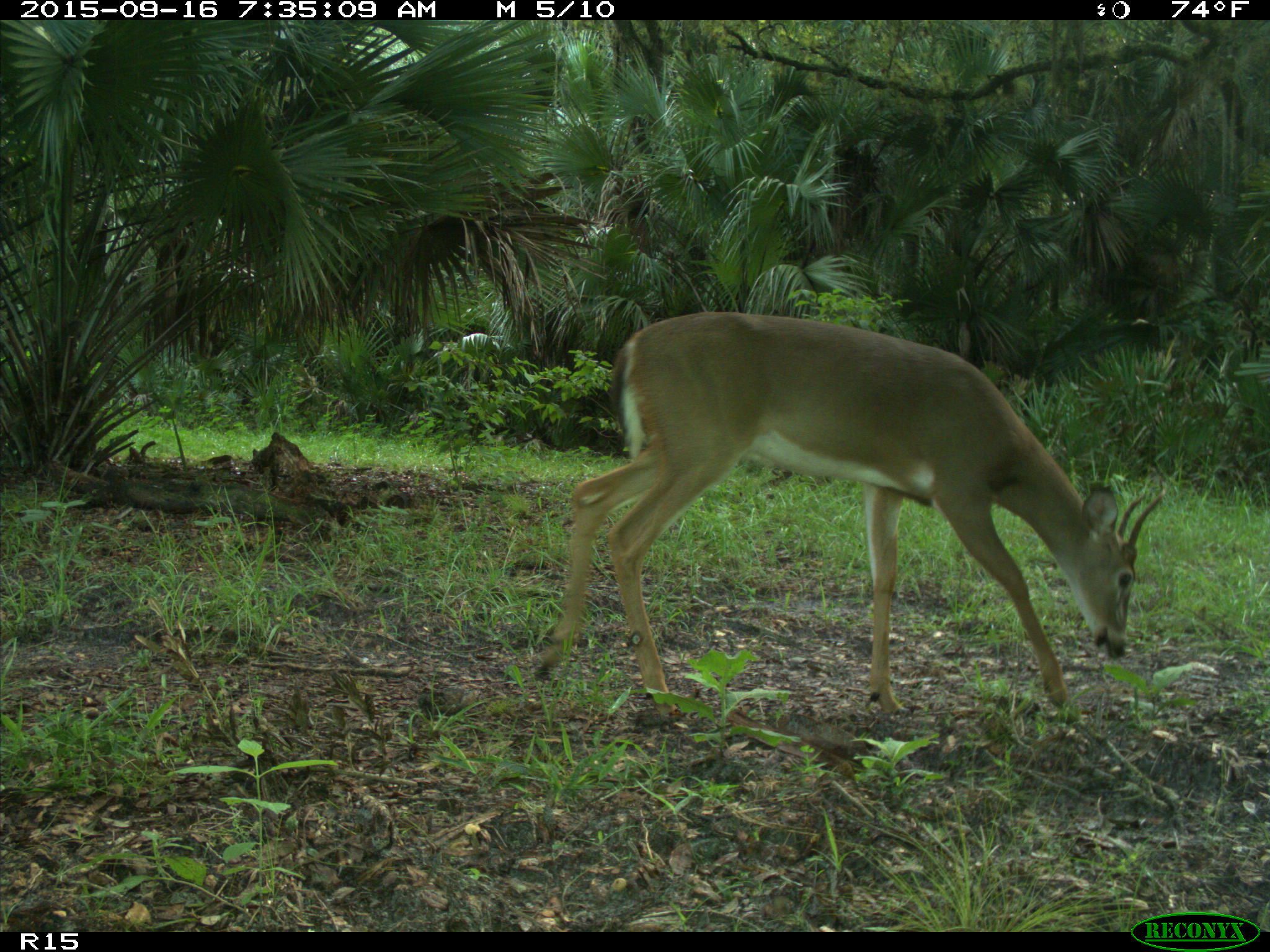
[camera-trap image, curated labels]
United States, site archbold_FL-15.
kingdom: Animalia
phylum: Chordata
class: Mammalia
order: Artiodactyla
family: Cervidae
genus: Odocoileus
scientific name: Odocoileus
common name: deer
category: unidentified deer